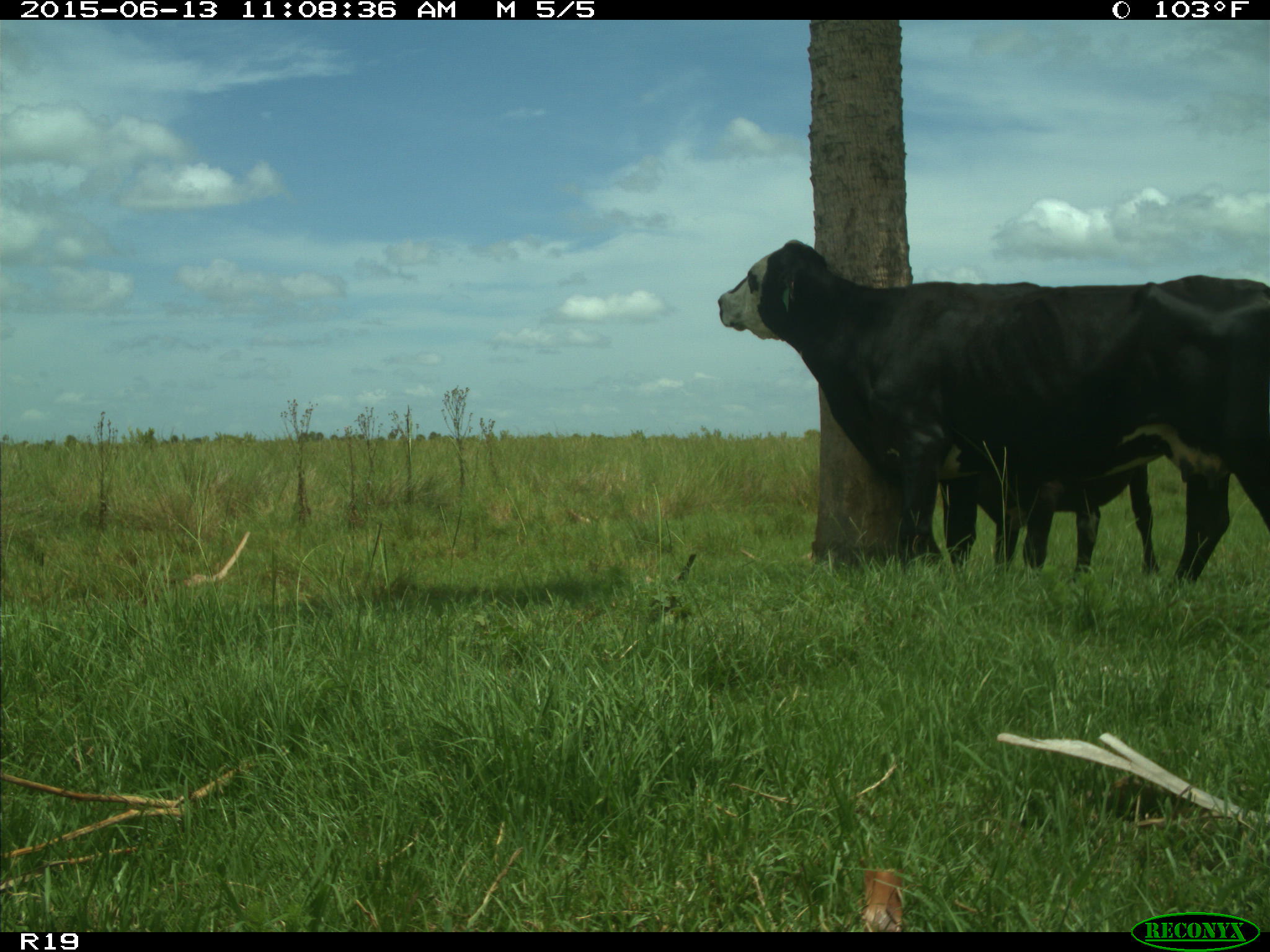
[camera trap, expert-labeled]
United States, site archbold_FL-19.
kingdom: Animalia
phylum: Chordata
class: Mammalia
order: Artiodactyla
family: Bovidae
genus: Bos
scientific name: Bos taurus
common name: domestic cow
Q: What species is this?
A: Bos taurus (domestic cow).